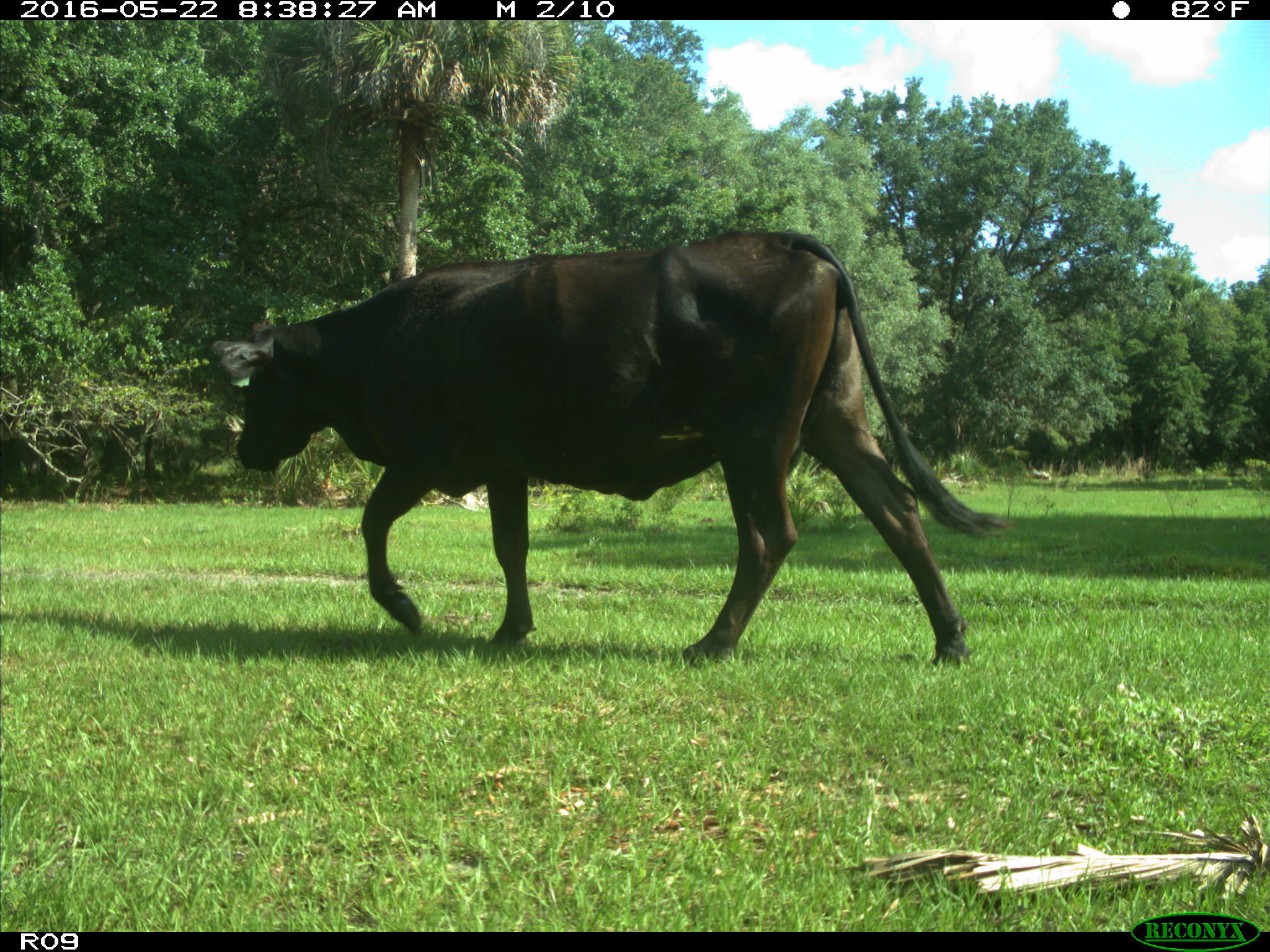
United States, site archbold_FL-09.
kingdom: Animalia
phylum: Chordata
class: Mammalia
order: Artiodactyla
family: Bovidae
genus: Bos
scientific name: Bos taurus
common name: domestic cow